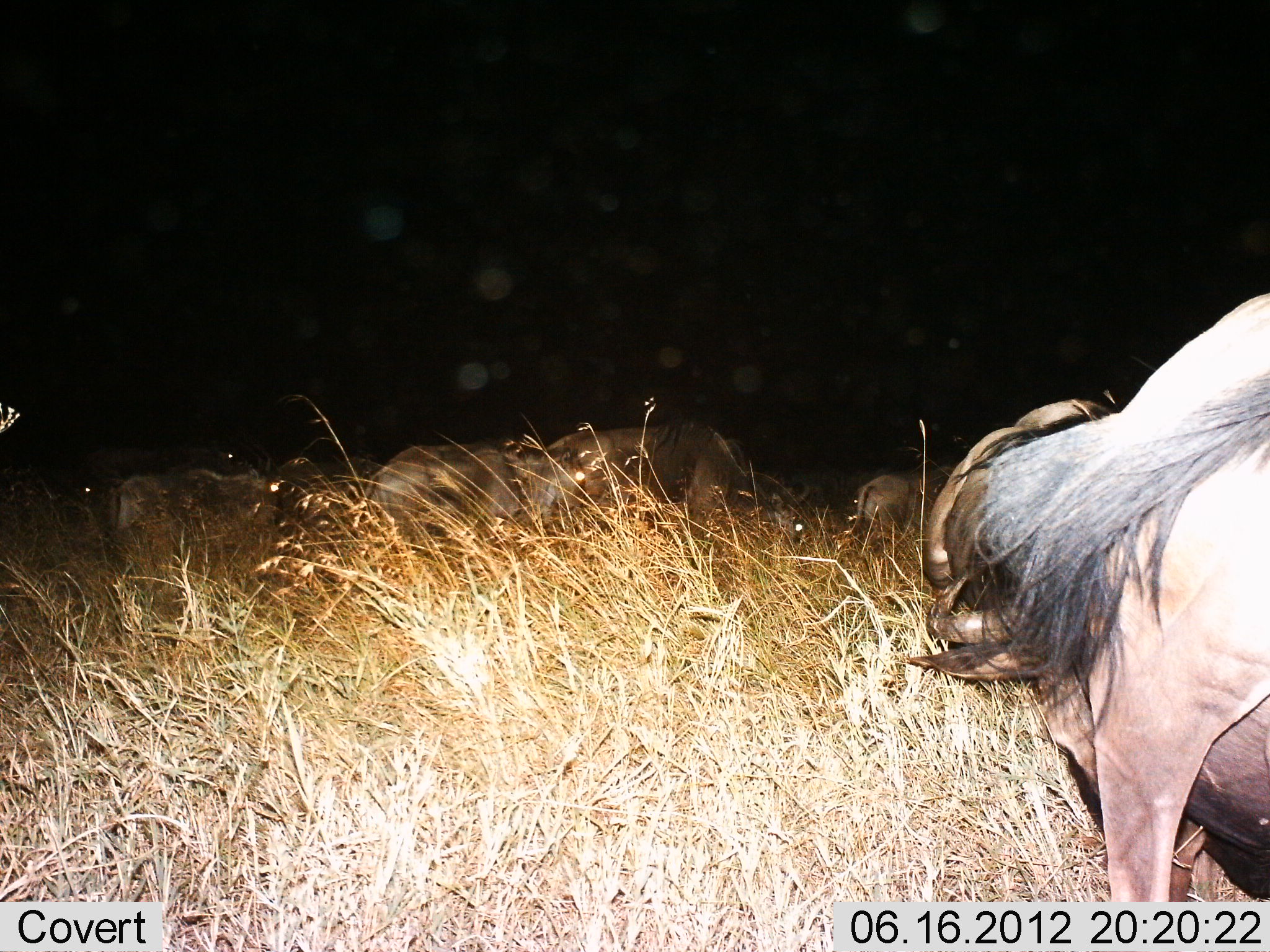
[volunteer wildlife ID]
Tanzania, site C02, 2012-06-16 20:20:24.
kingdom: Animalia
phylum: Chordata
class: Mammalia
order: Artiodactyla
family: Bovidae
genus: Connochaetes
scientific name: Connochaetes taurinus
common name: blue wildebeest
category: wildebeest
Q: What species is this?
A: Wildebeest (blue wildebeest) (Connochaetes taurinus).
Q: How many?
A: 8.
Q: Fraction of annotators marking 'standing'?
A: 80%.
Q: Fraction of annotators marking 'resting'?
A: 30%.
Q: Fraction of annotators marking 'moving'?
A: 30%.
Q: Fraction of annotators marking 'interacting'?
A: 10%.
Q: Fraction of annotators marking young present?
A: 0%.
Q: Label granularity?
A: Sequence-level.